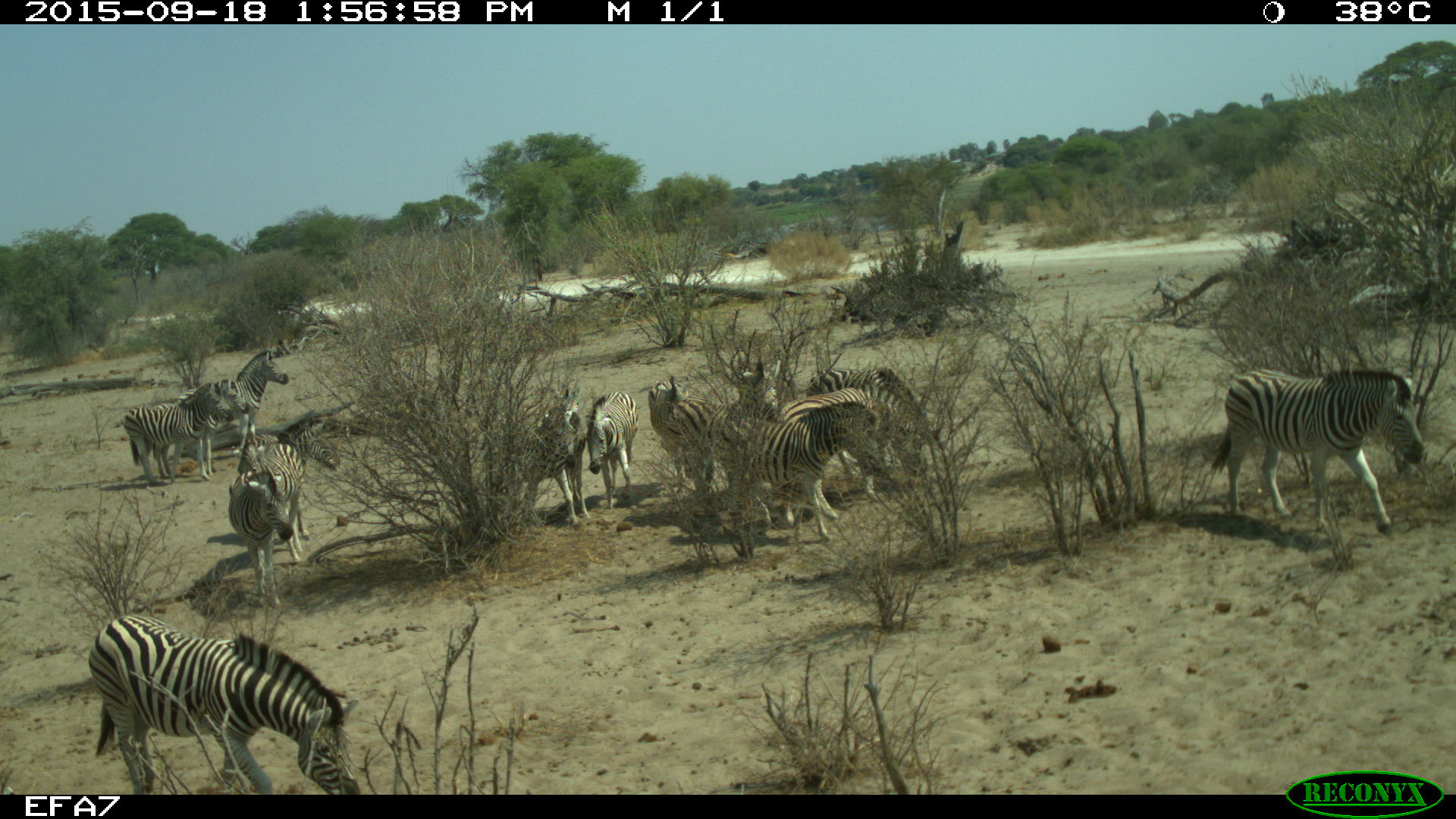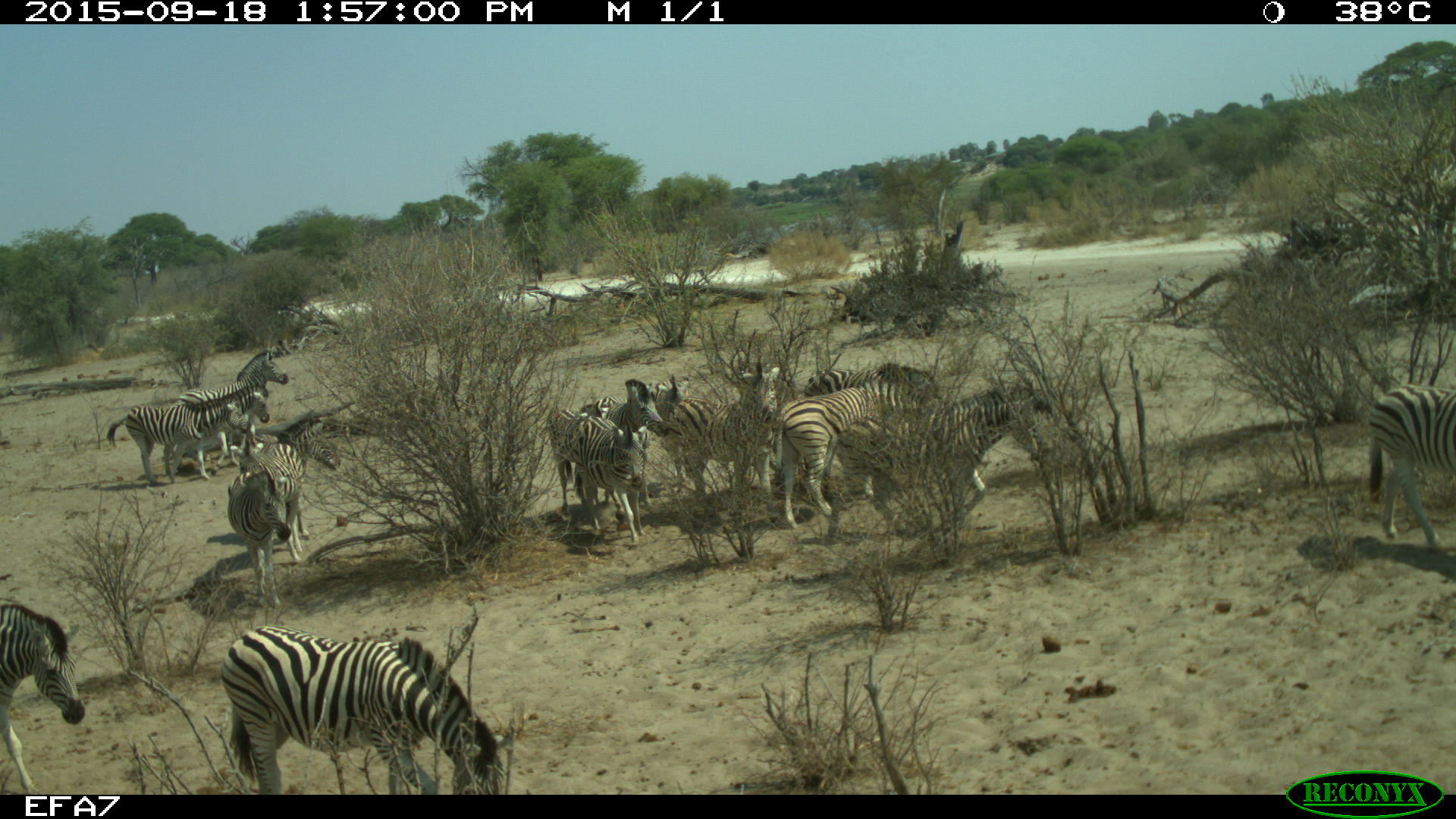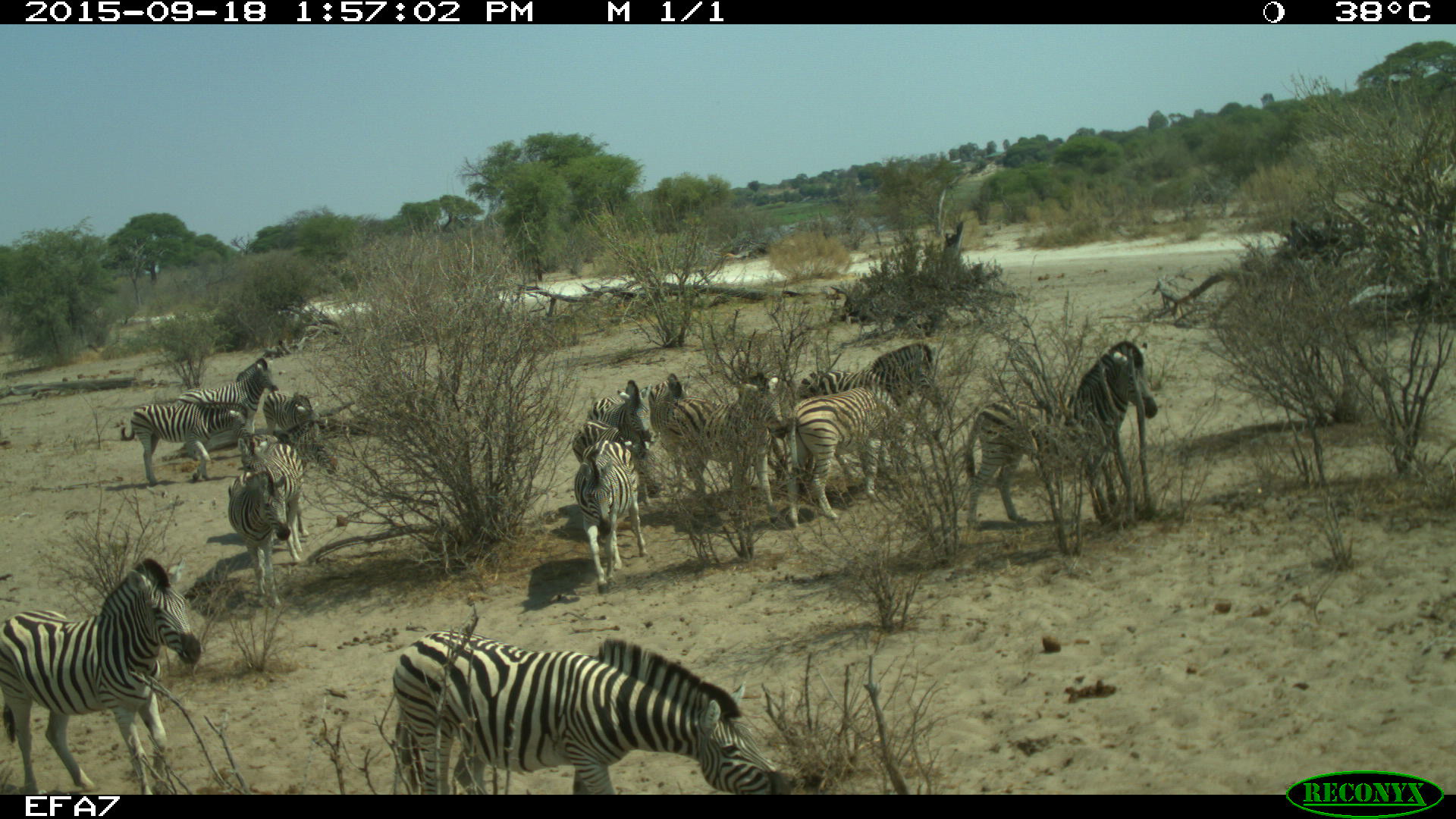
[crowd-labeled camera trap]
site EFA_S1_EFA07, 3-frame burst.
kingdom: Animalia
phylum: Chordata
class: Mammalia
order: Perissodactyla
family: Equidae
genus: Equus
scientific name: Equus quagga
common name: plains zebra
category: zebraplains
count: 11-50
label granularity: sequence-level